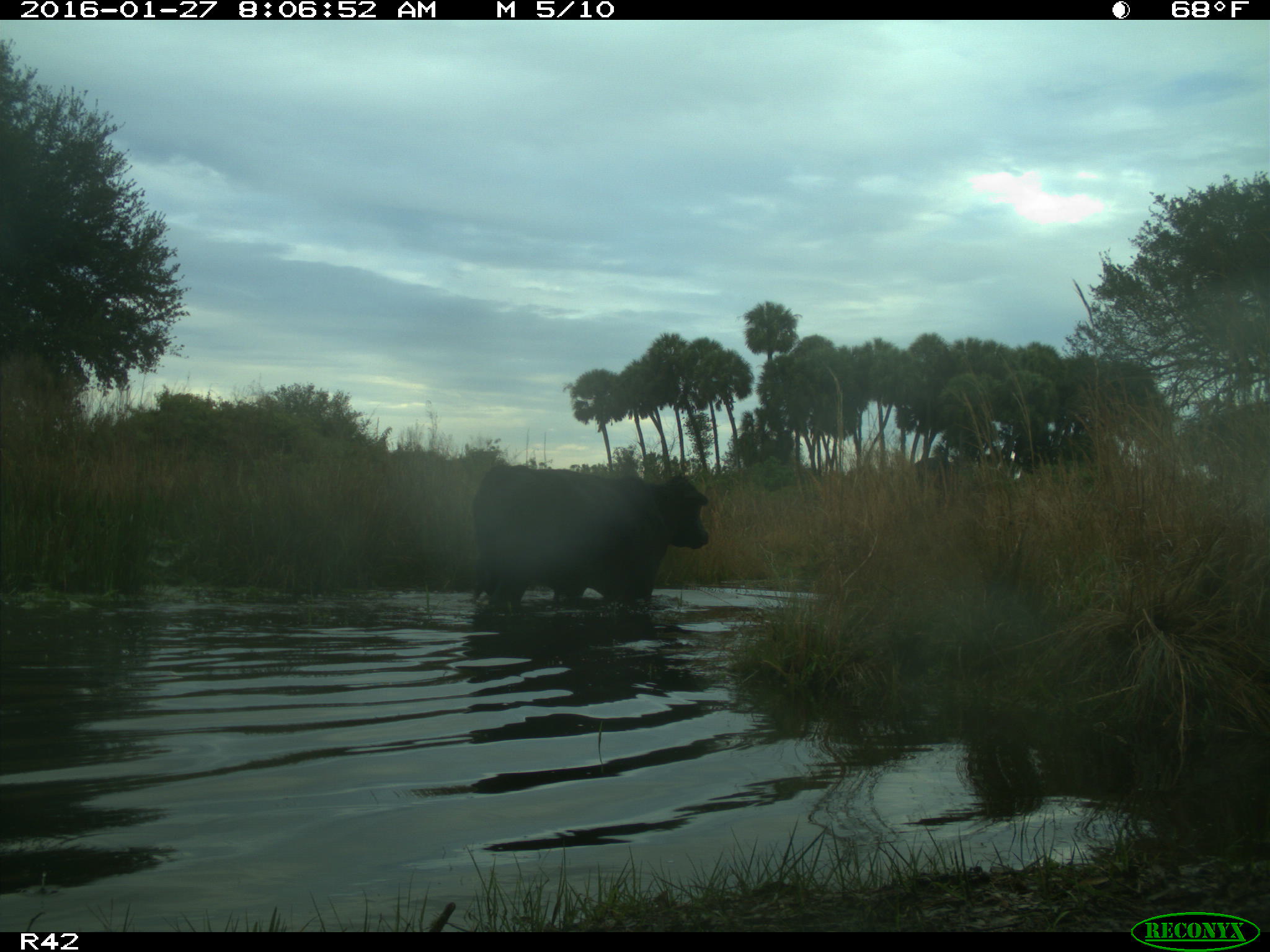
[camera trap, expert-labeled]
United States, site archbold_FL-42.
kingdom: Animalia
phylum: Chordata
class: Mammalia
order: Artiodactyla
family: Bovidae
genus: Bos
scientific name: Bos taurus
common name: domestic cow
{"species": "Bos taurus (domestic cow)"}